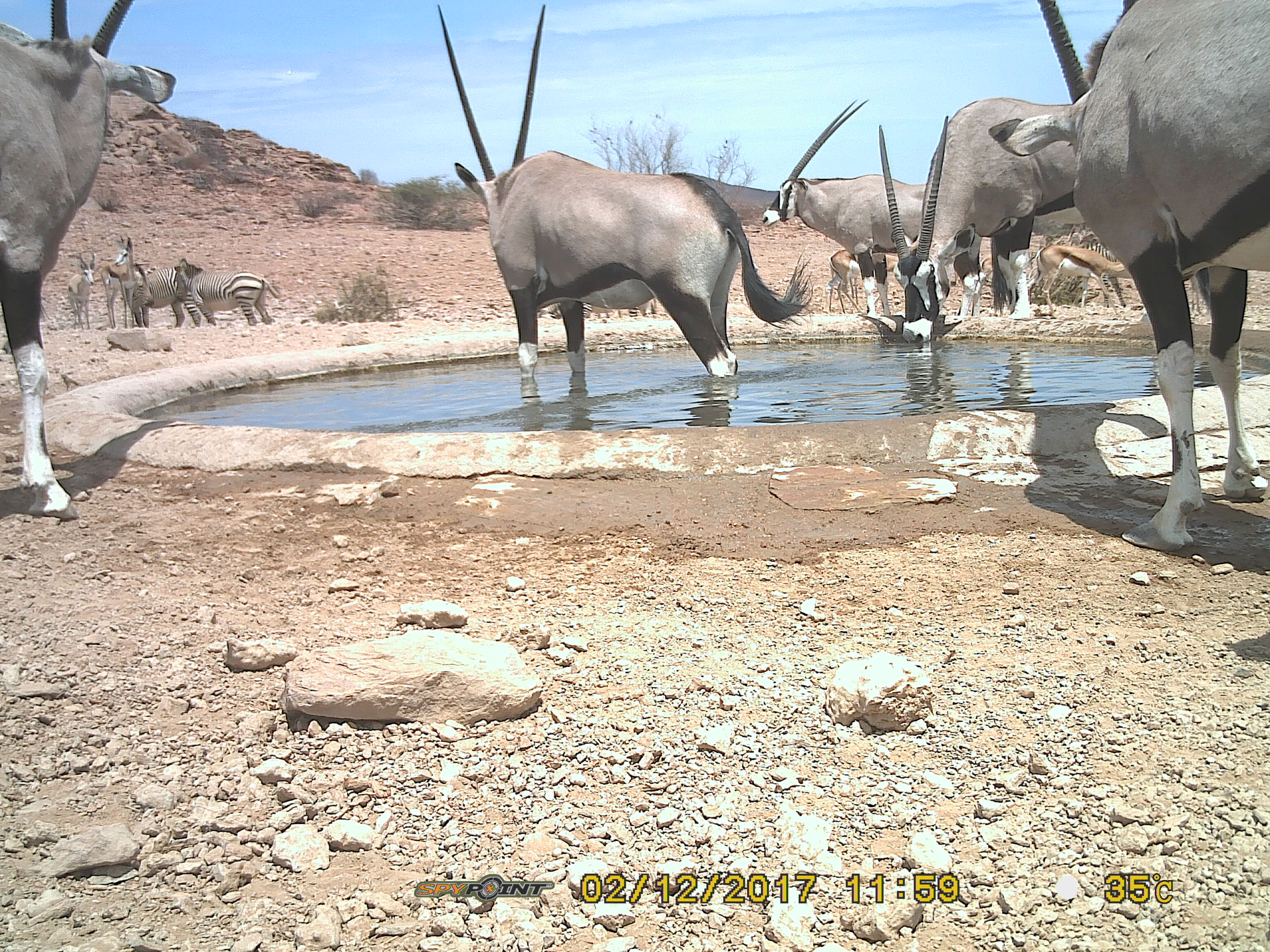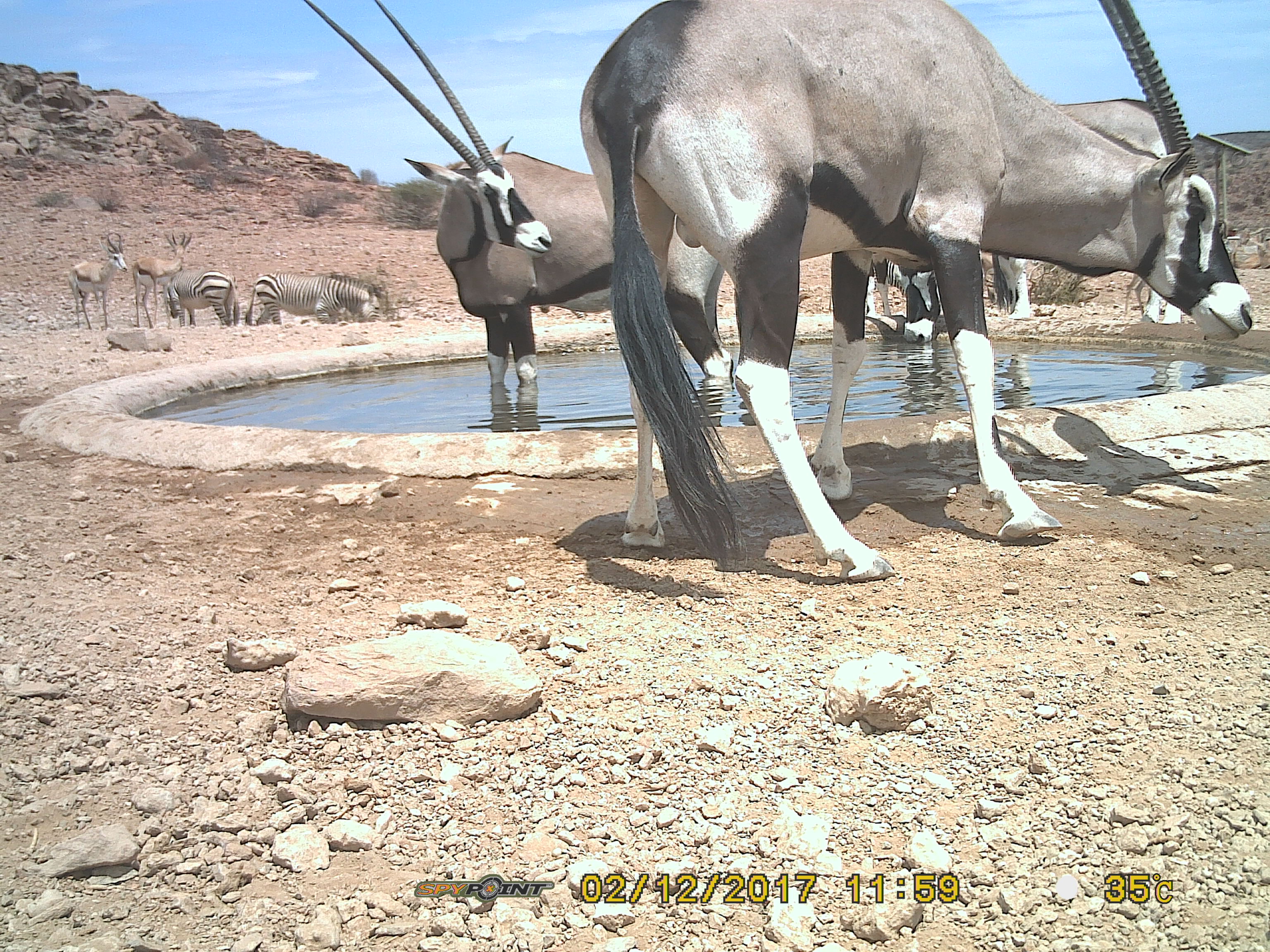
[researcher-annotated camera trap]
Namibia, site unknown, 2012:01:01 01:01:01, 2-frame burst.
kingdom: Animalia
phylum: Chordata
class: Mammalia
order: Artiodactyla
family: Bovidae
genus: Oryx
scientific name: Oryx gazella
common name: gemsbok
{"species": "Oryx gazella (gemsbok)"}